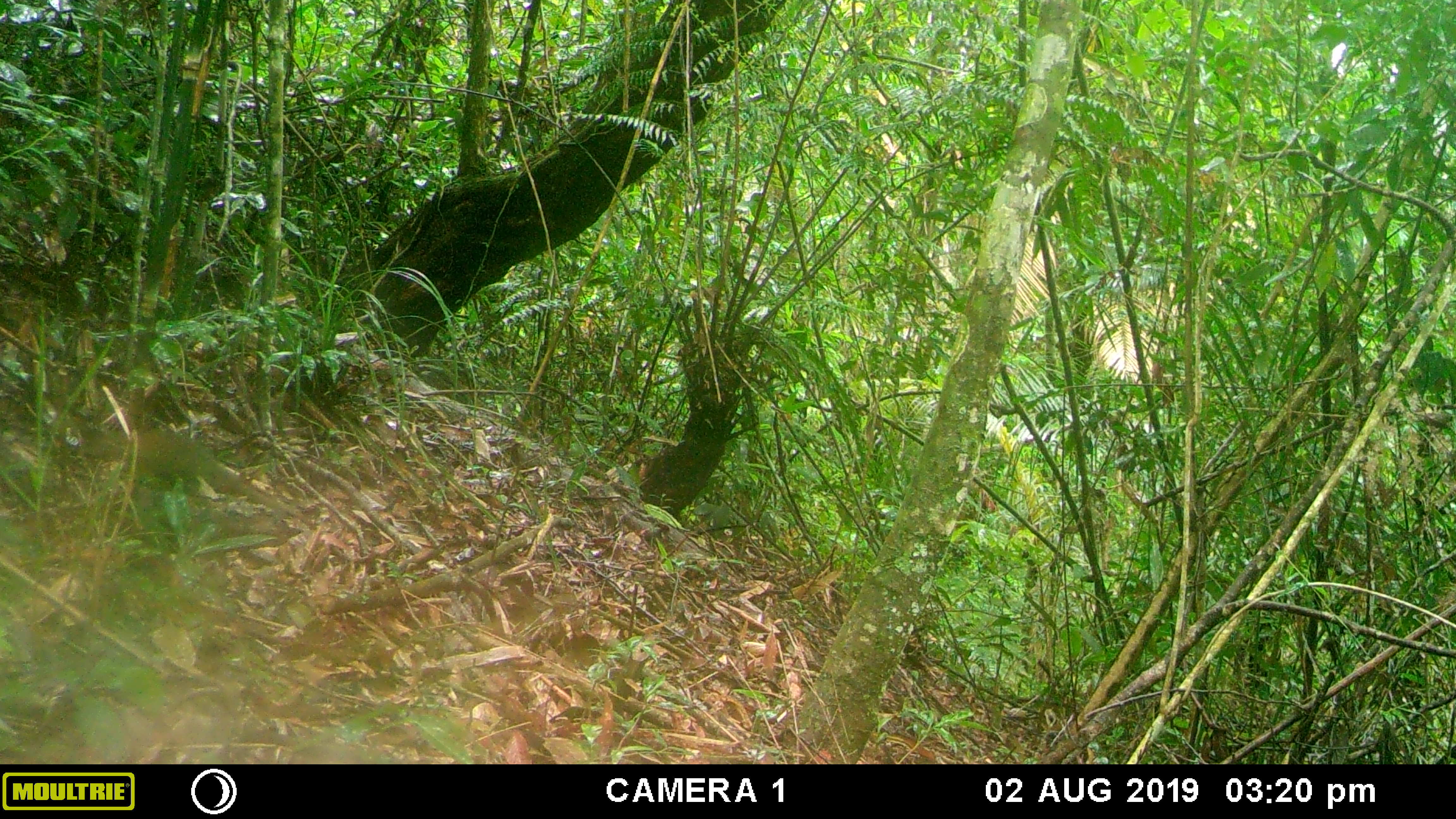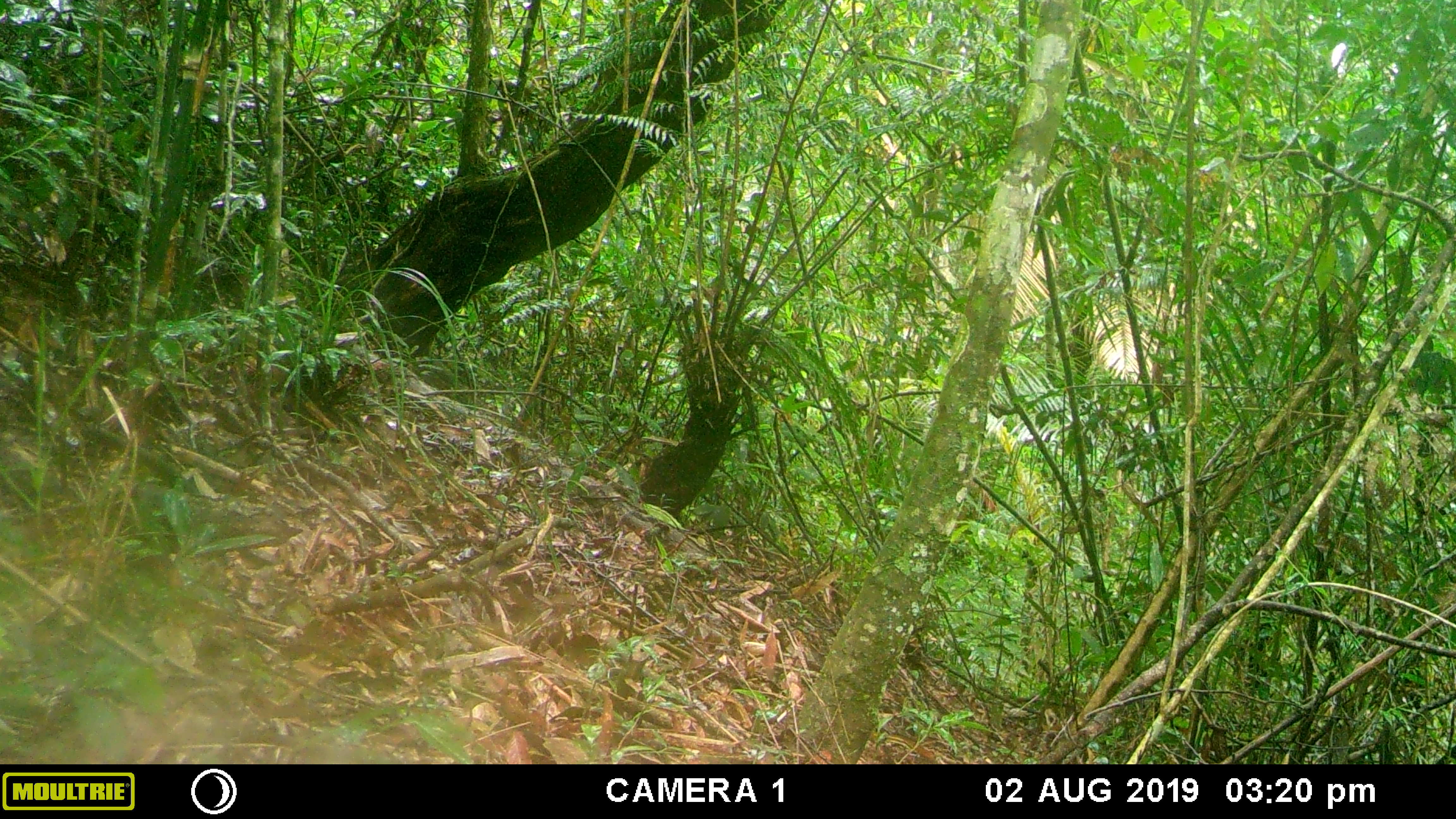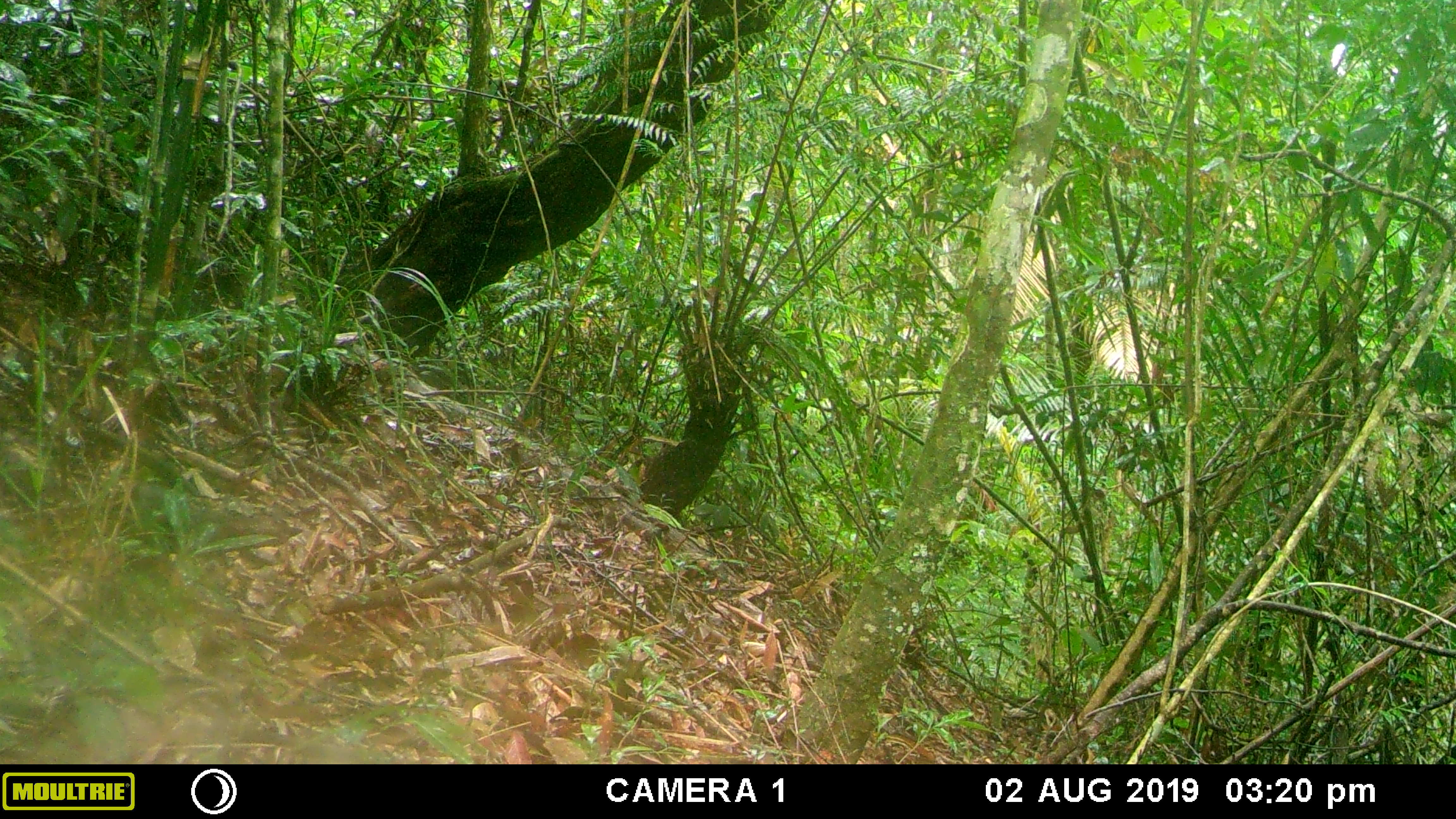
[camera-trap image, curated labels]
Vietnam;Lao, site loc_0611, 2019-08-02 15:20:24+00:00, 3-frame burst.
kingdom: Animalia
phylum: Chordata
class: Mammalia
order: Scandentia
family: Tupaiidae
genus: Tupaia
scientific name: Tupaia belangeri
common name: northern treeshrew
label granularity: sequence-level